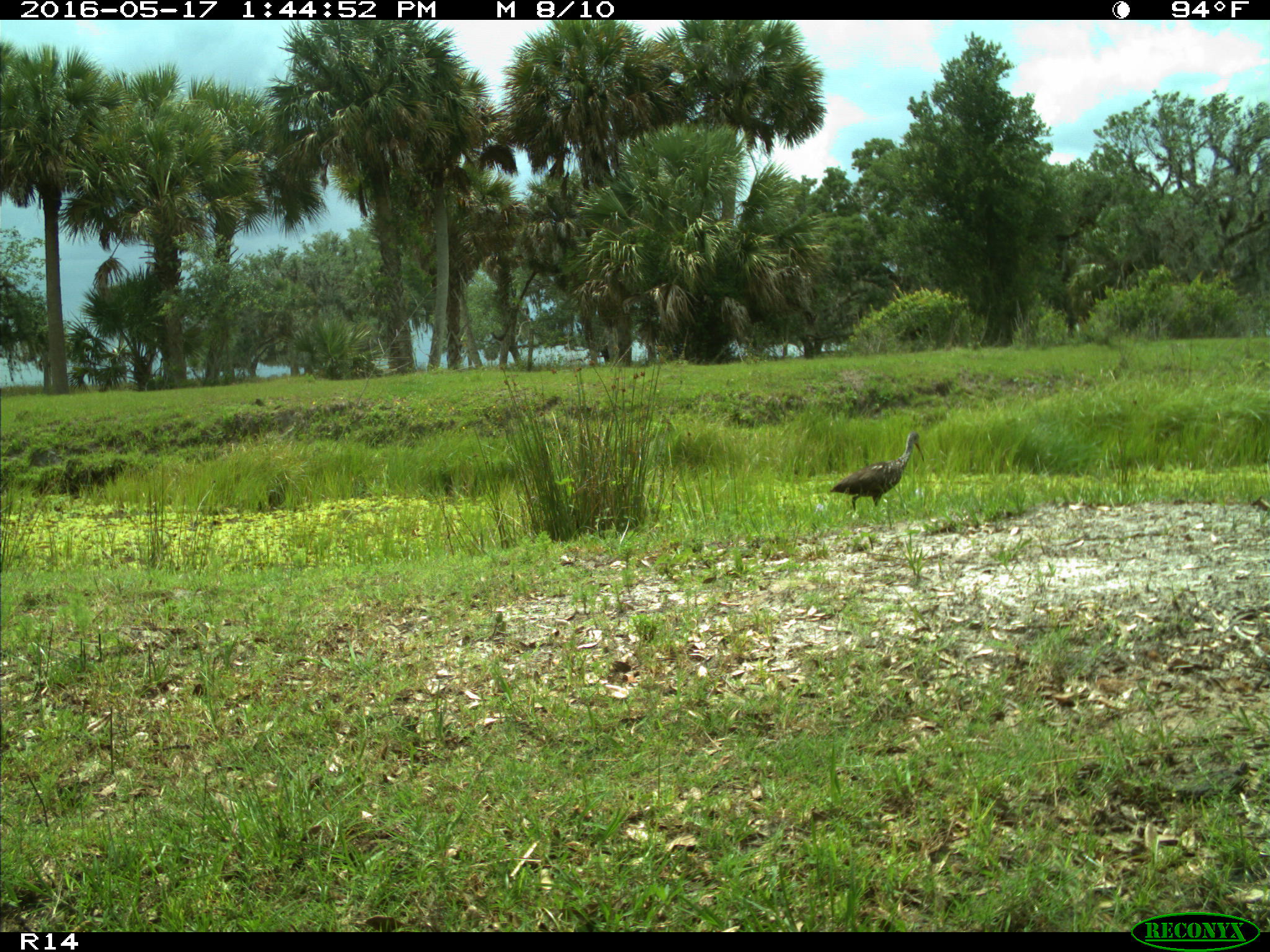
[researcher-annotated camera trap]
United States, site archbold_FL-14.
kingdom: Animalia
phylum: Chordata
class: Aves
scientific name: Aves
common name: birds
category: unidentified bird